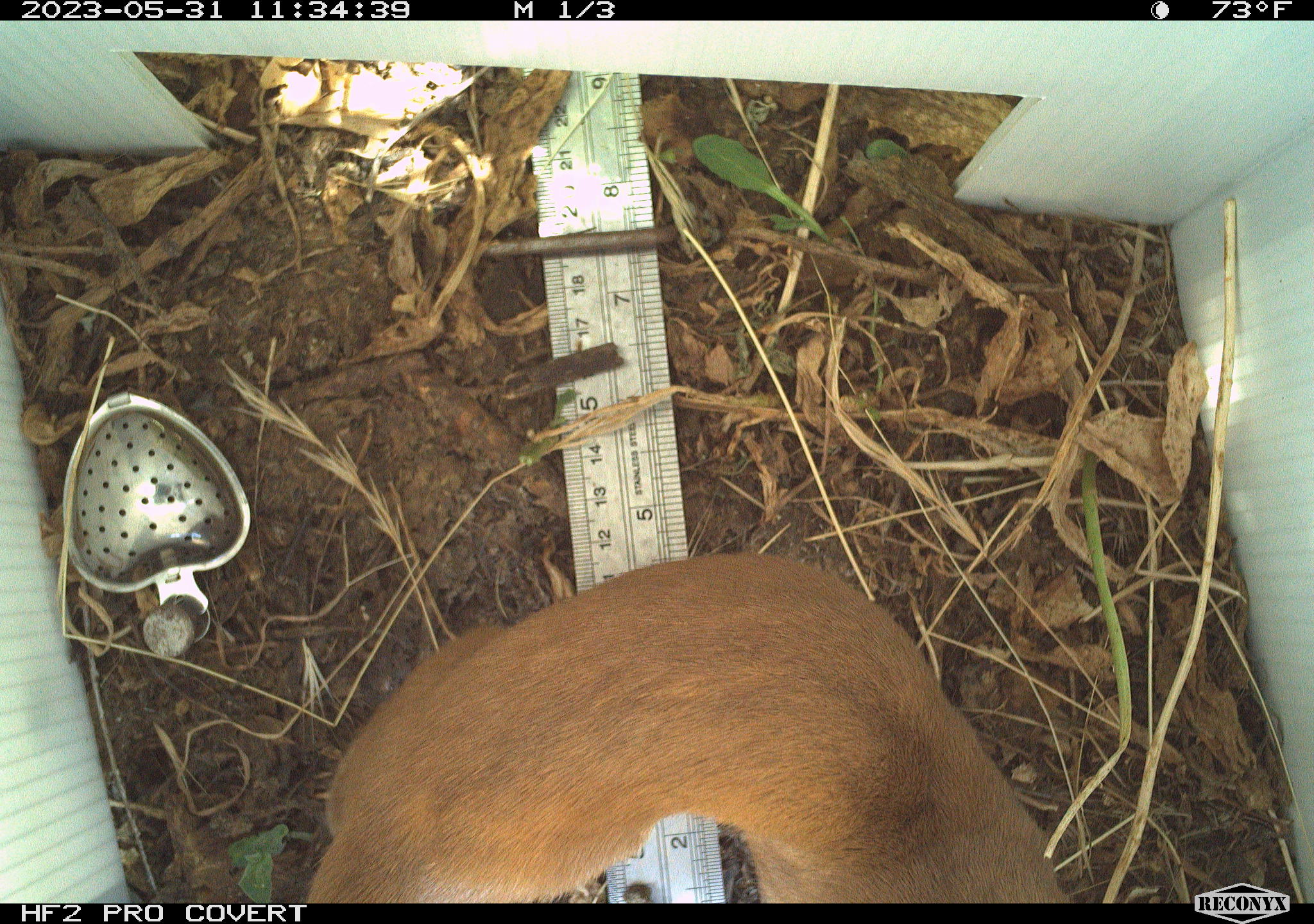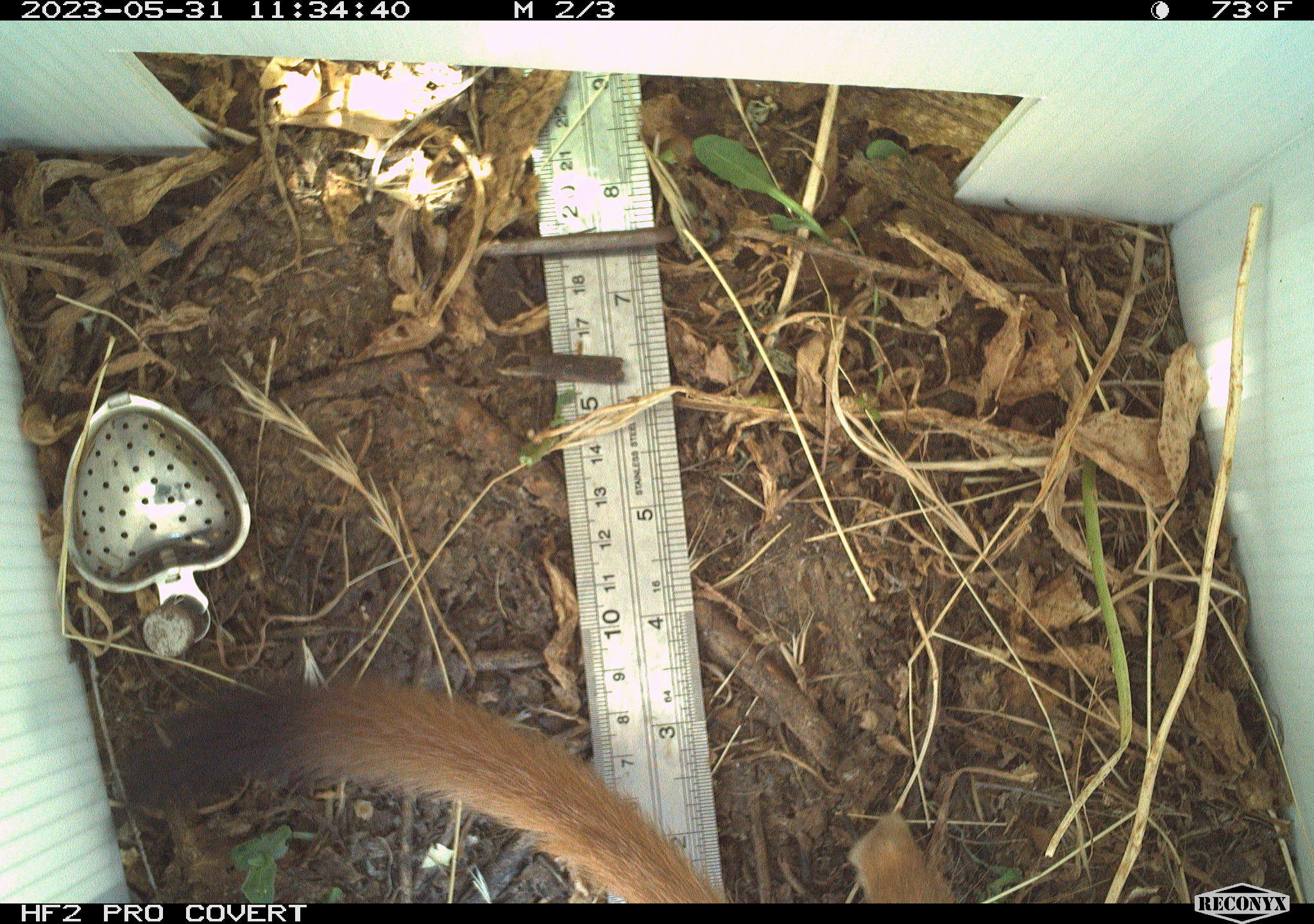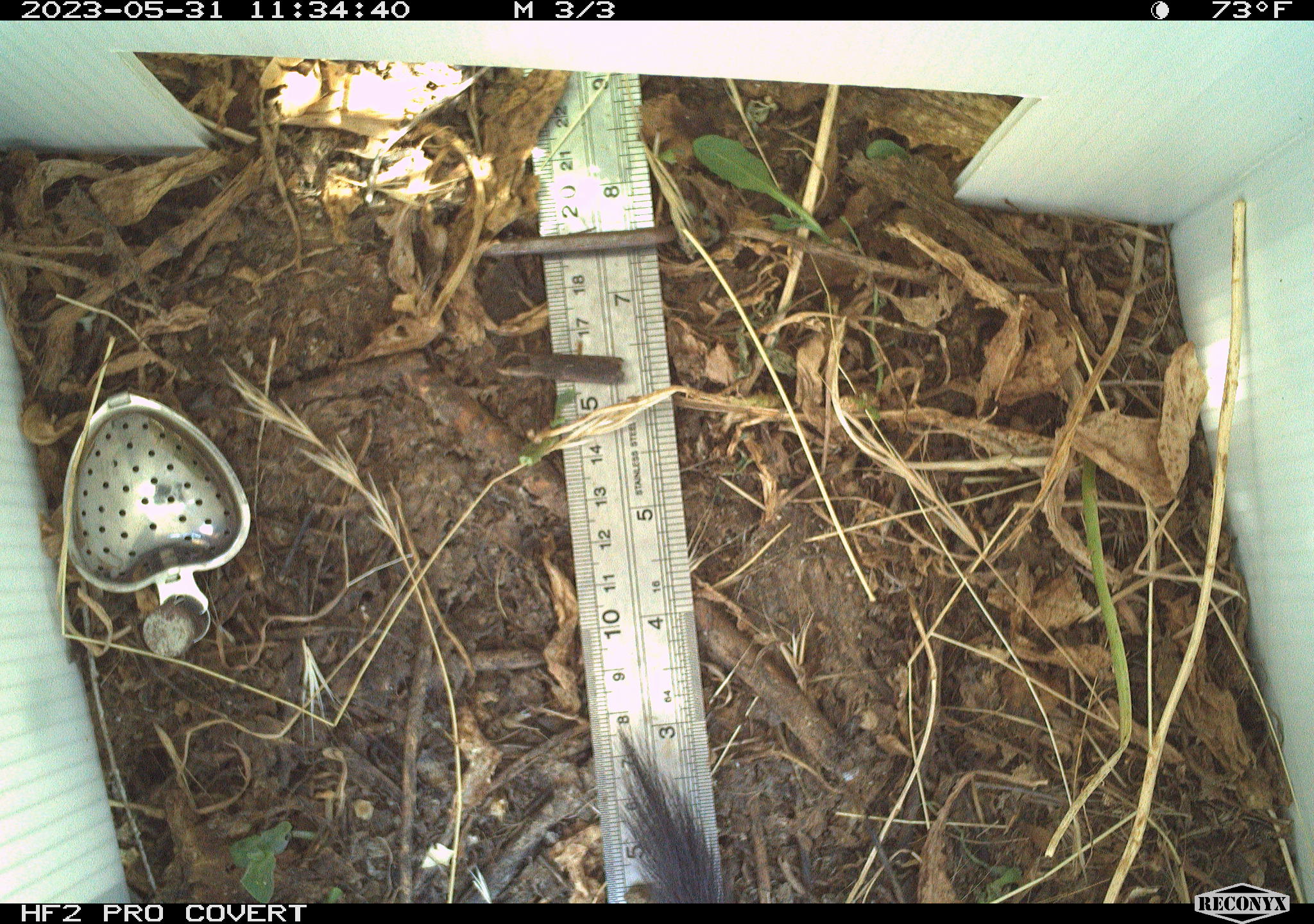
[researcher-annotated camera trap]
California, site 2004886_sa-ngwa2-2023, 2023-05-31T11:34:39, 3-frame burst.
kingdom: Animalia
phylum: Chordata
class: Mammalia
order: Carnivora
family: Mustelidae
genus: Neogale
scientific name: Neogale frenata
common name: long-tailed weasel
Long-tailed weasel (Neogale frenata).